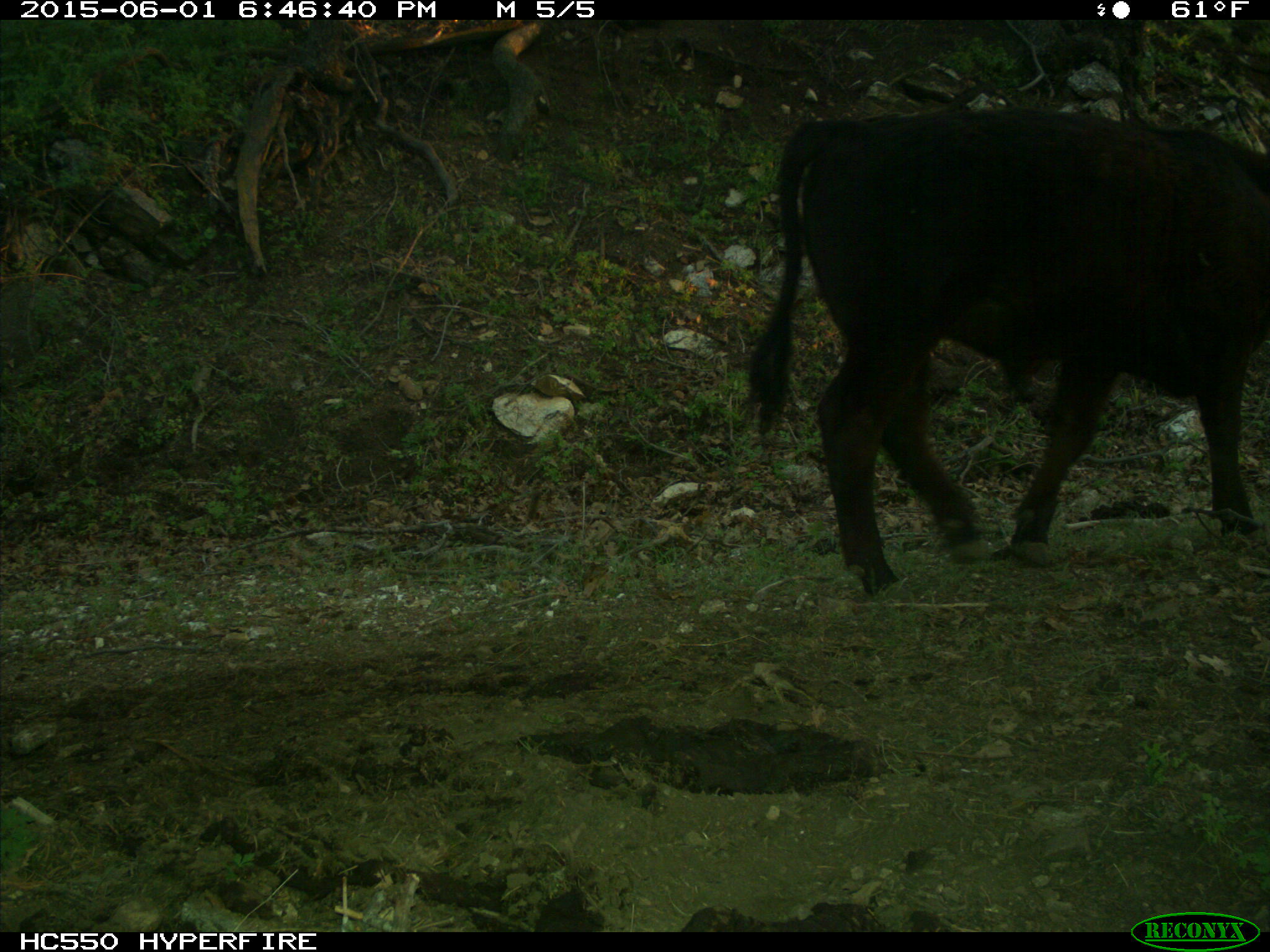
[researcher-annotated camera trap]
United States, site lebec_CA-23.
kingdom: Animalia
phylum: Chordata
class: Mammalia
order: Artiodactyla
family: Bovidae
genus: Bos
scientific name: Bos taurus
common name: domestic cow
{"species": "Bos taurus (domestic cow)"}